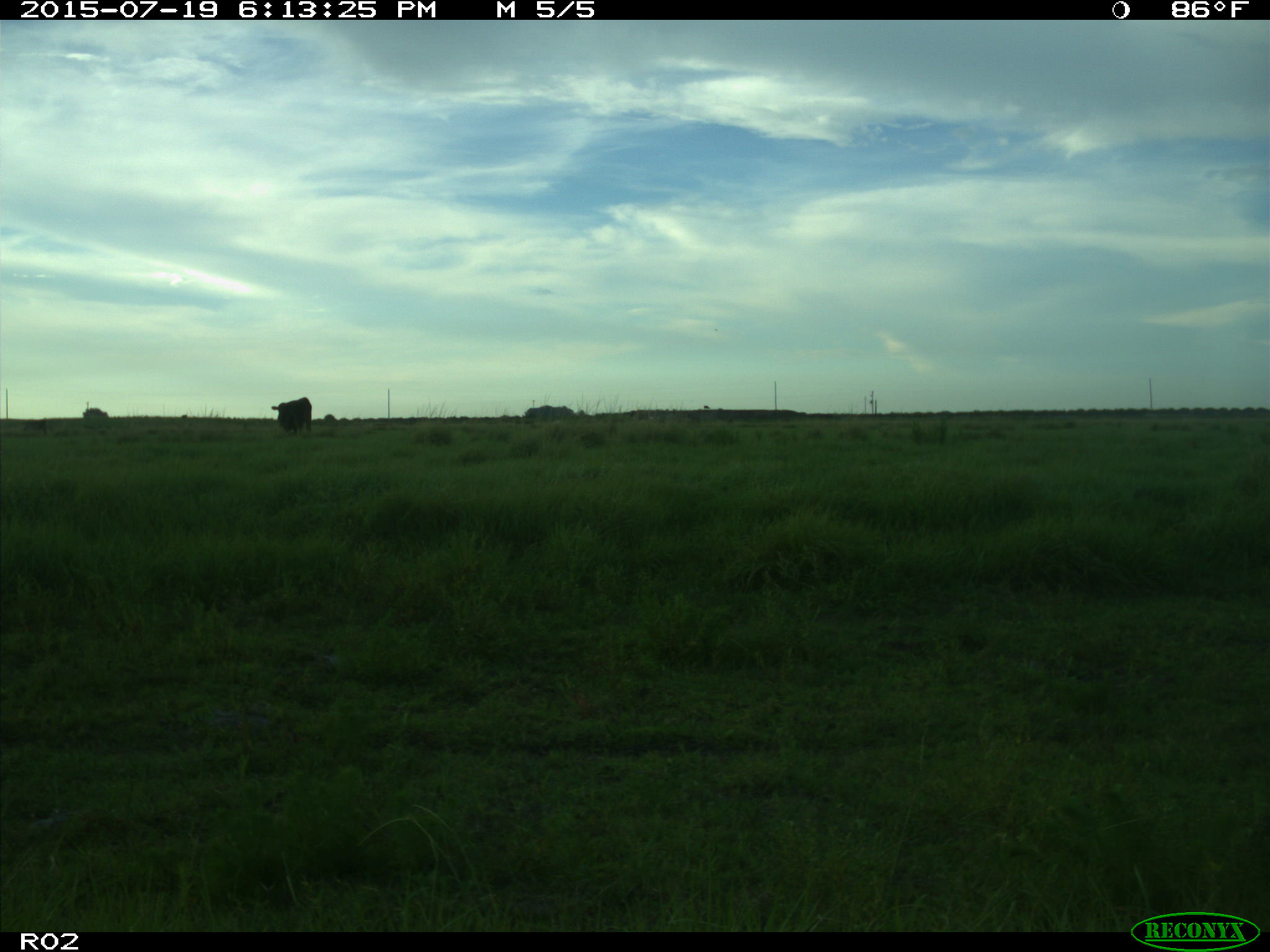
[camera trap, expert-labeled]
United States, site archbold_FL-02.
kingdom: Animalia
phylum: Chordata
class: Mammalia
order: Artiodactyla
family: Bovidae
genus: Bos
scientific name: Bos taurus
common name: domestic cow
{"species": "Bos taurus (domestic cow)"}